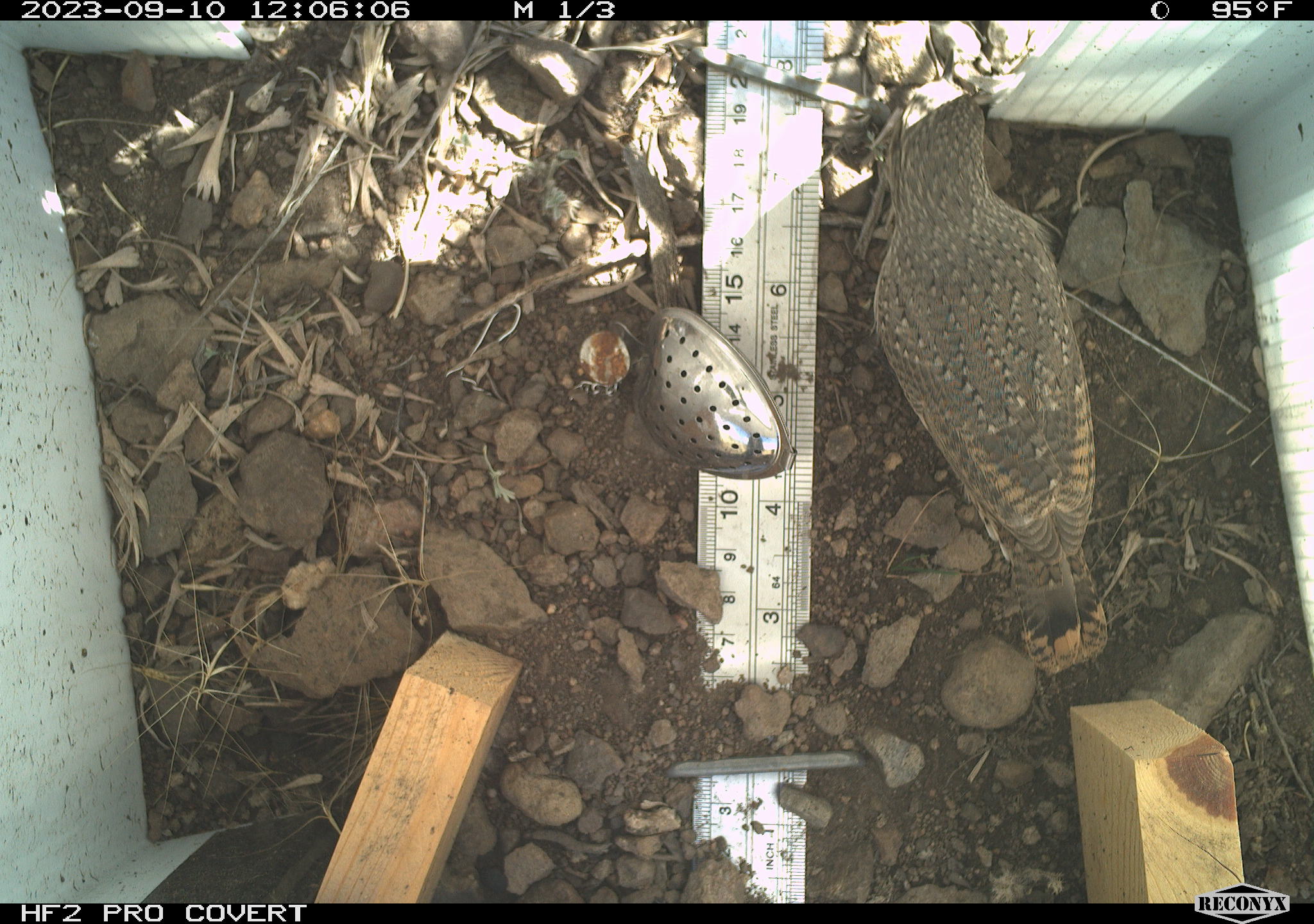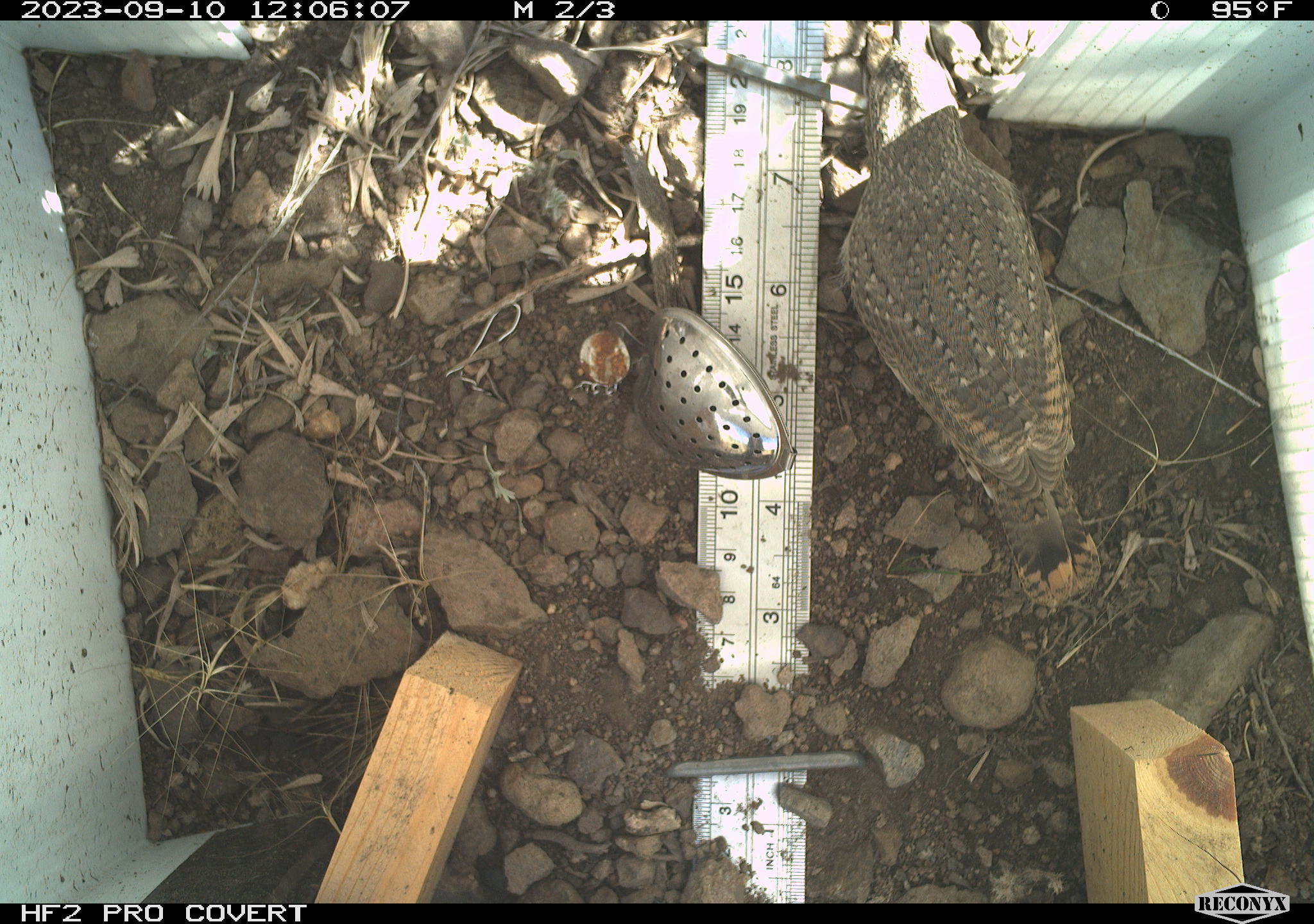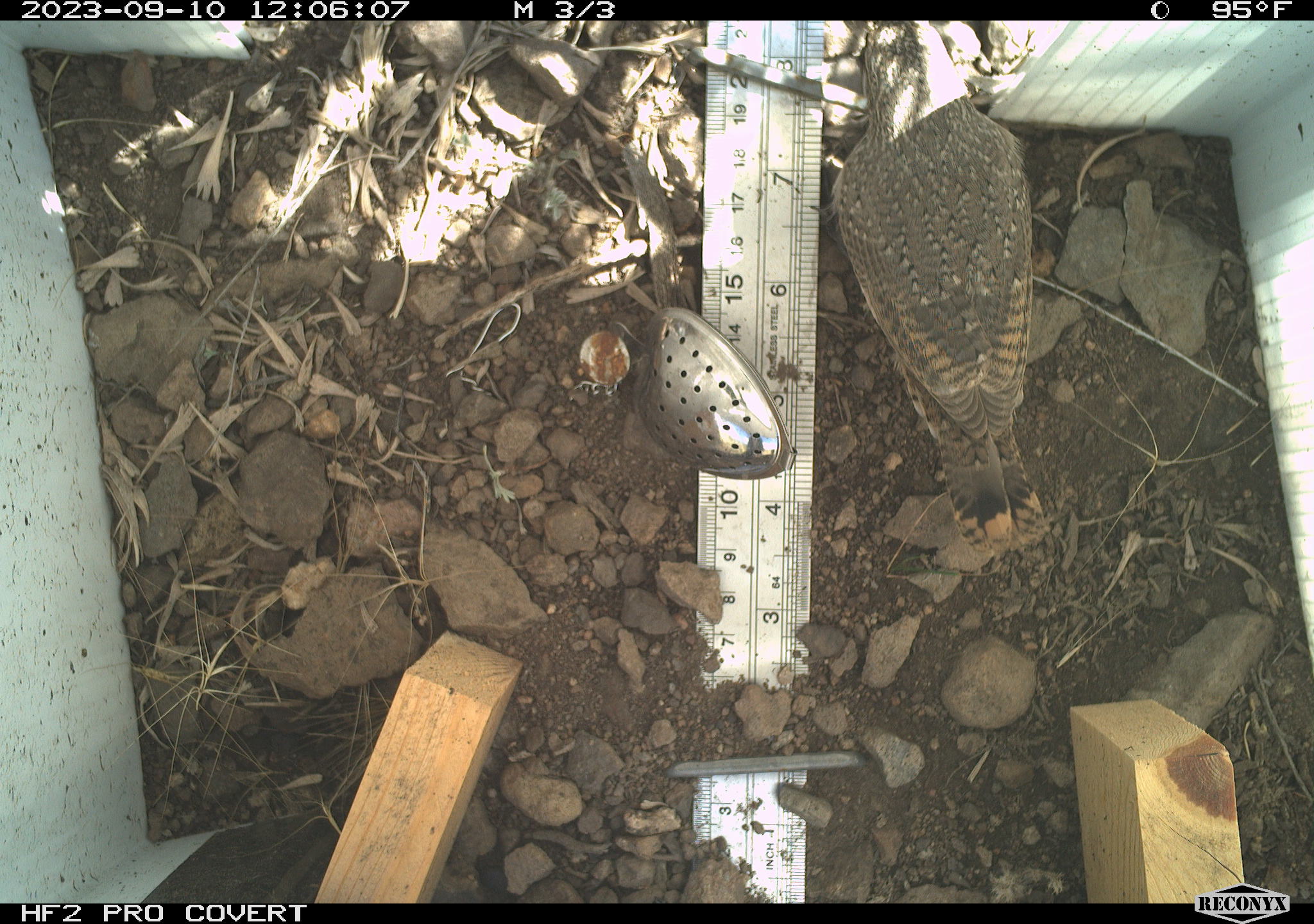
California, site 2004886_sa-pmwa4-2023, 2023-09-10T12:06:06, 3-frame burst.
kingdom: Animalia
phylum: Chordata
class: Aves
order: Passeriformes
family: Troglodytidae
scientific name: Troglodytidae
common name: wren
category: troglodytidae family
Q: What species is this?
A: Troglodytidae family (wren) (Troglodytidae).